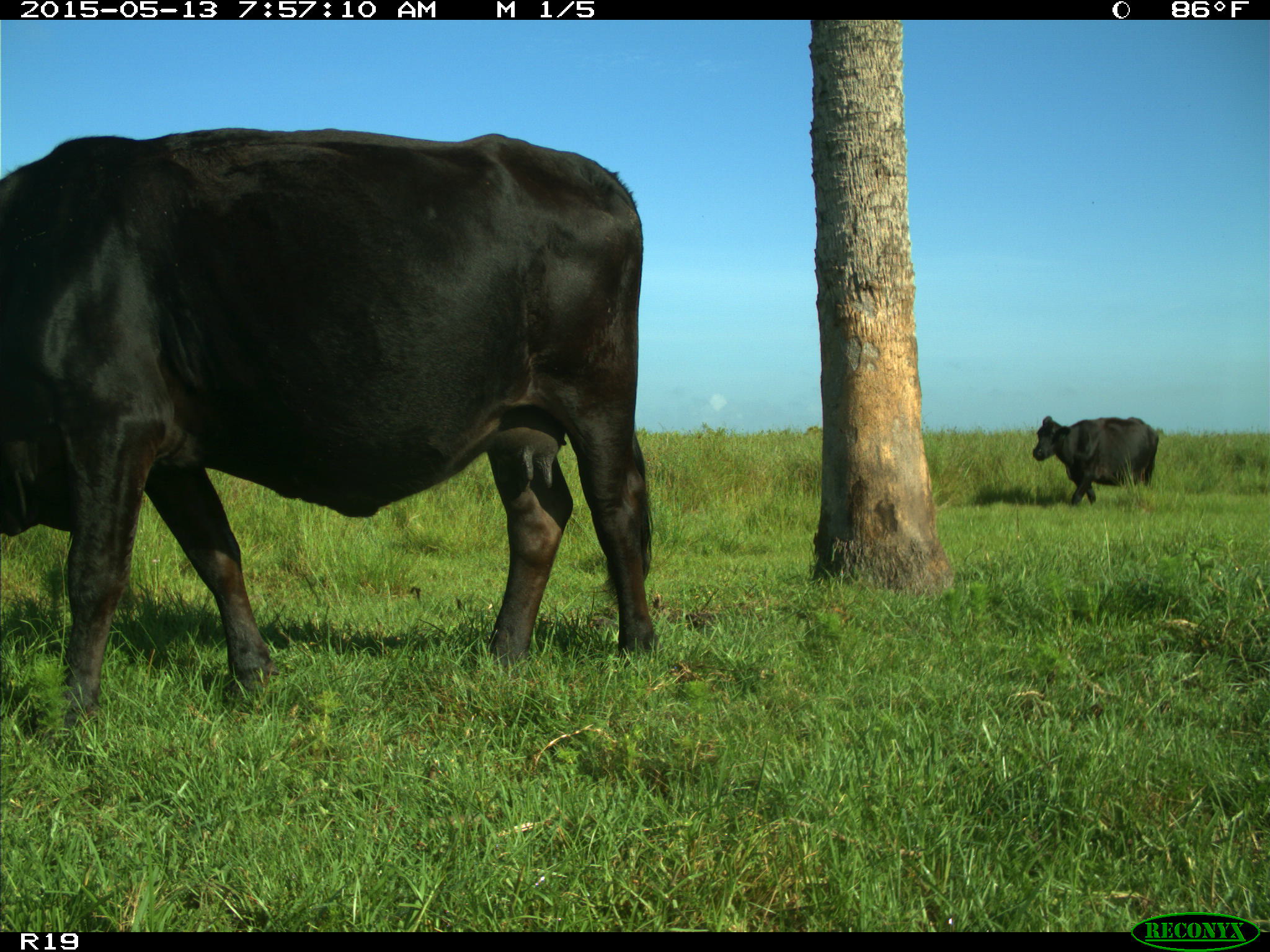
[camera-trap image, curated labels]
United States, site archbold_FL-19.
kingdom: Animalia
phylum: Chordata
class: Mammalia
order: Artiodactyla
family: Bovidae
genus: Bos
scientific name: Bos taurus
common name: domestic cow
Bos taurus (domestic cow).